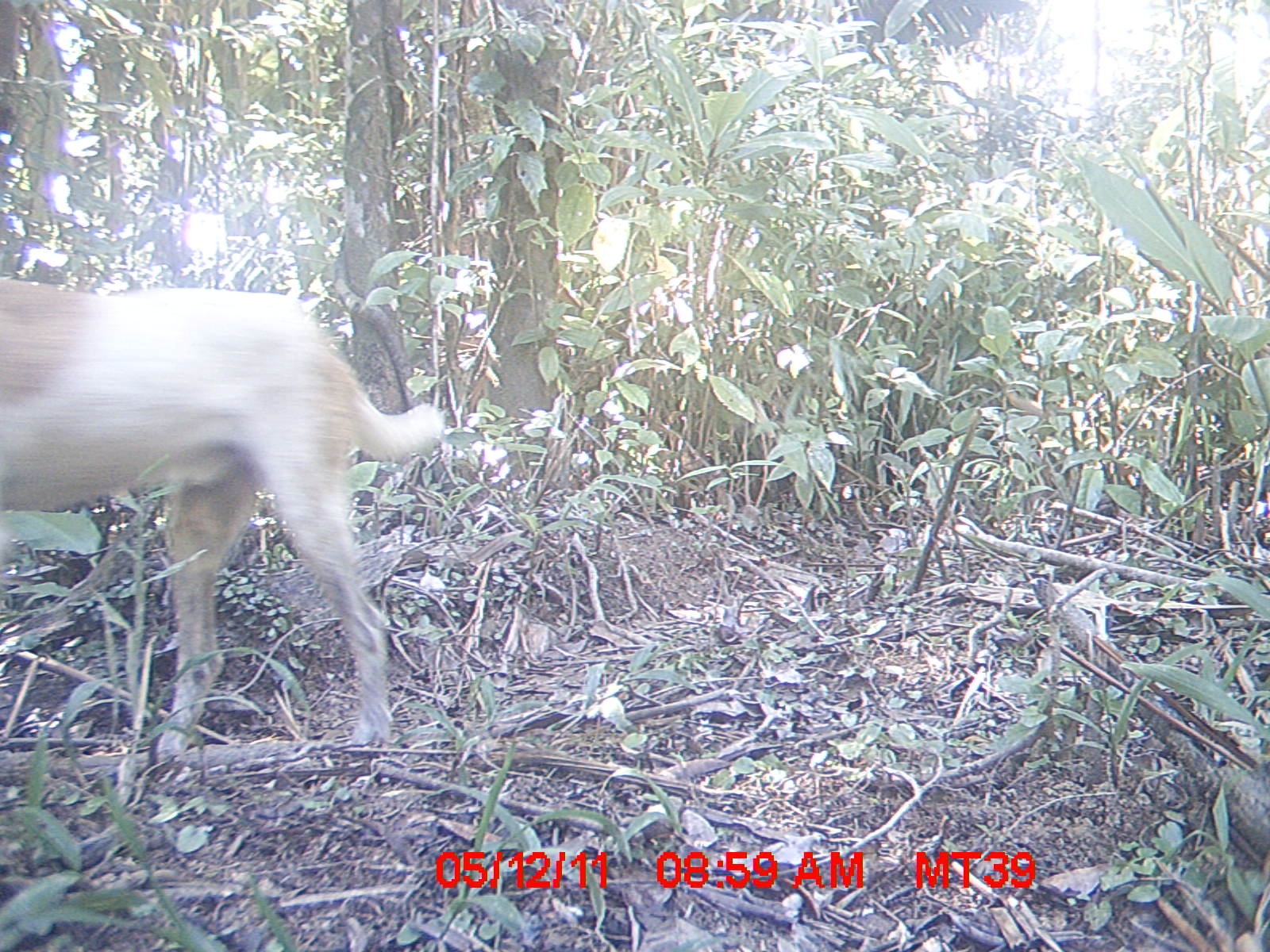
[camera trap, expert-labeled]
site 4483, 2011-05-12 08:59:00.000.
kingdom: Animalia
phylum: Chordata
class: Mammalia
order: Carnivora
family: Canidae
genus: Canis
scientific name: Canis familiaris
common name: domestic dog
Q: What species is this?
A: Canis familiaris (domestic dog).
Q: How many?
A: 1.